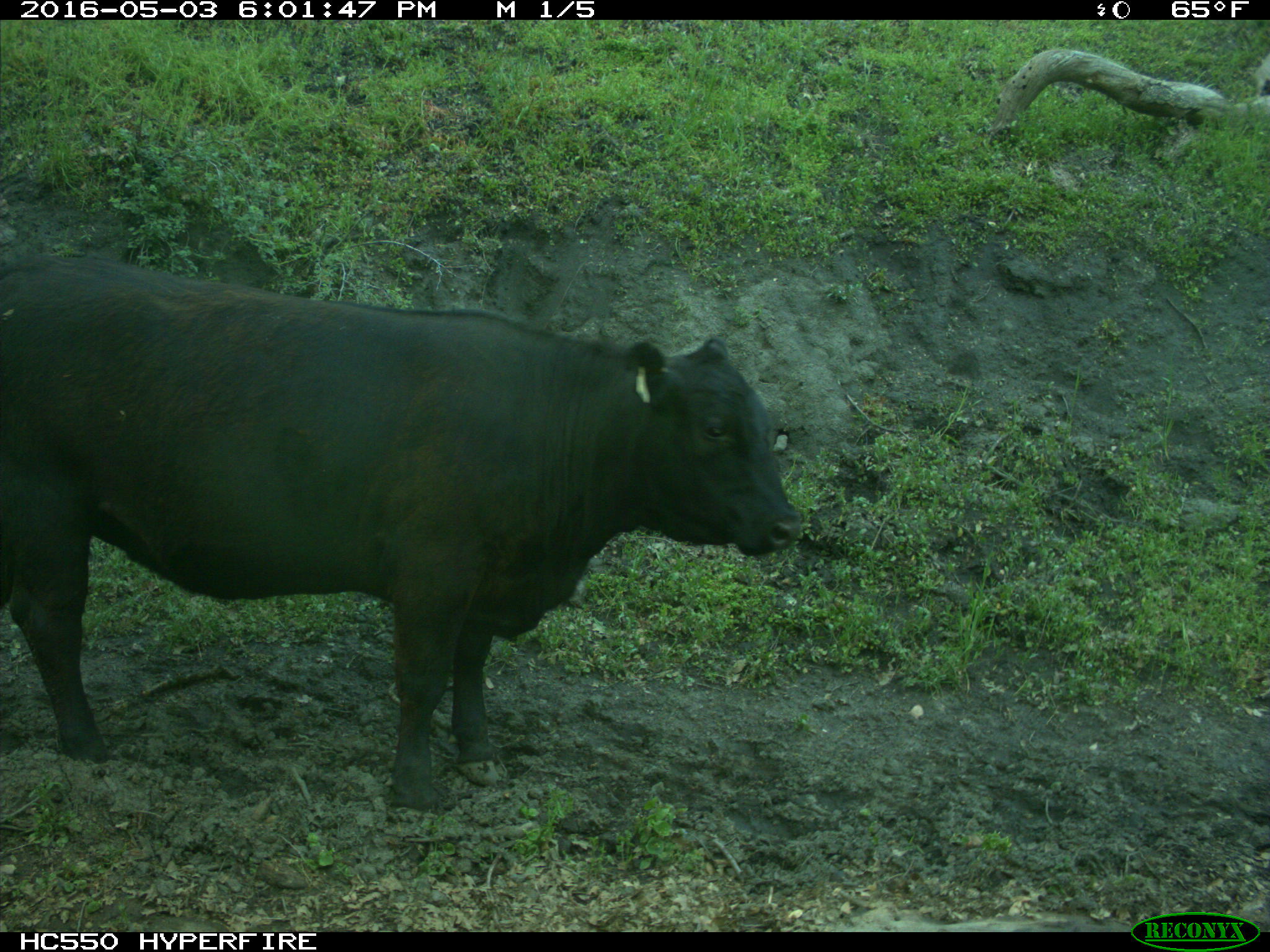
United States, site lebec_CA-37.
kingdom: Animalia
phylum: Chordata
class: Mammalia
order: Artiodactyla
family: Bovidae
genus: Bos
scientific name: Bos taurus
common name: domestic cow